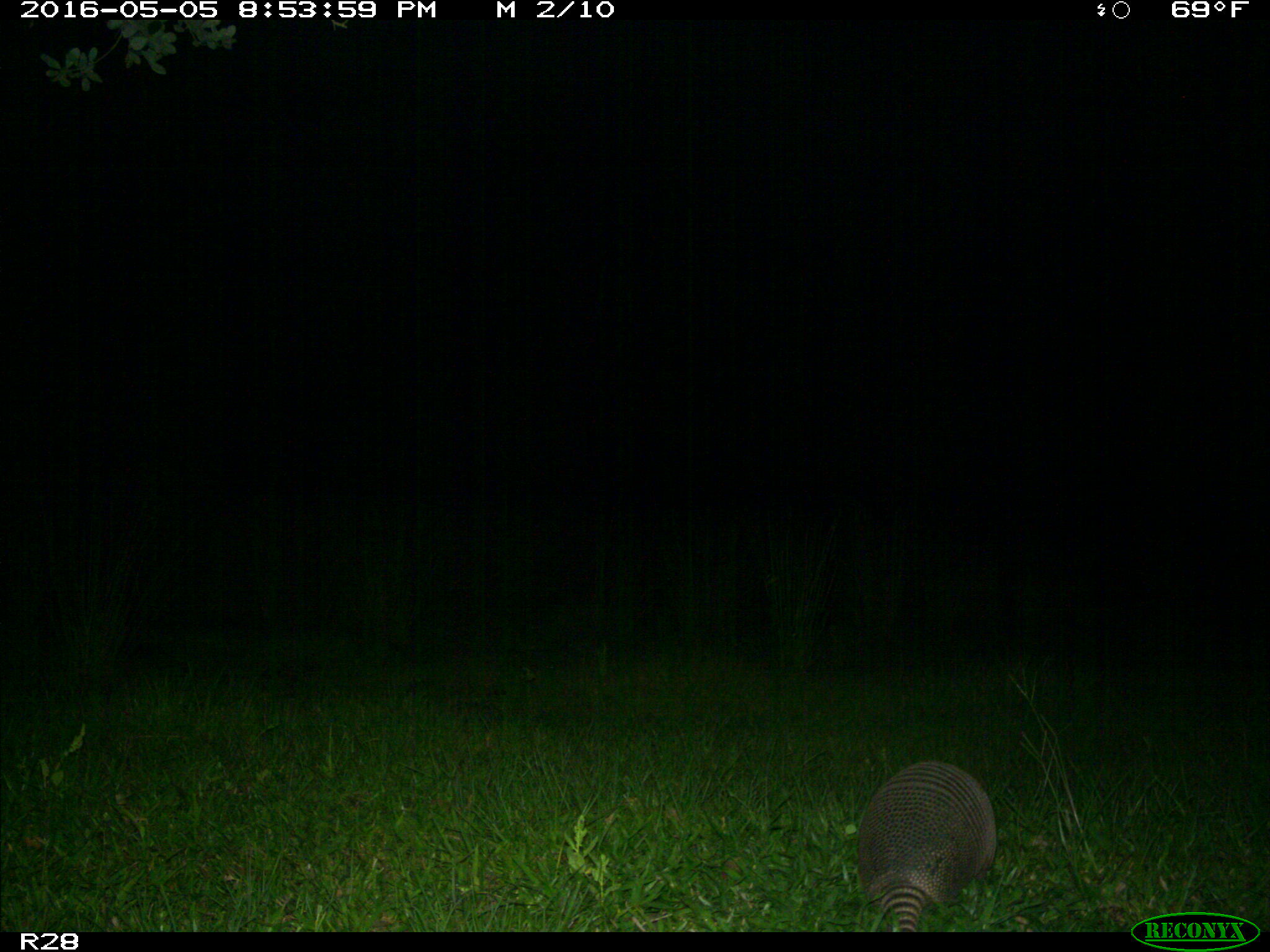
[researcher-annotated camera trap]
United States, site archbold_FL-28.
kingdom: Animalia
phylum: Chordata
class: Mammalia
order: Artiodactyla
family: Suidae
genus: Sus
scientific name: Sus scrofa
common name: wild boar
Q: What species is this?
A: Sus scrofa (wild boar).